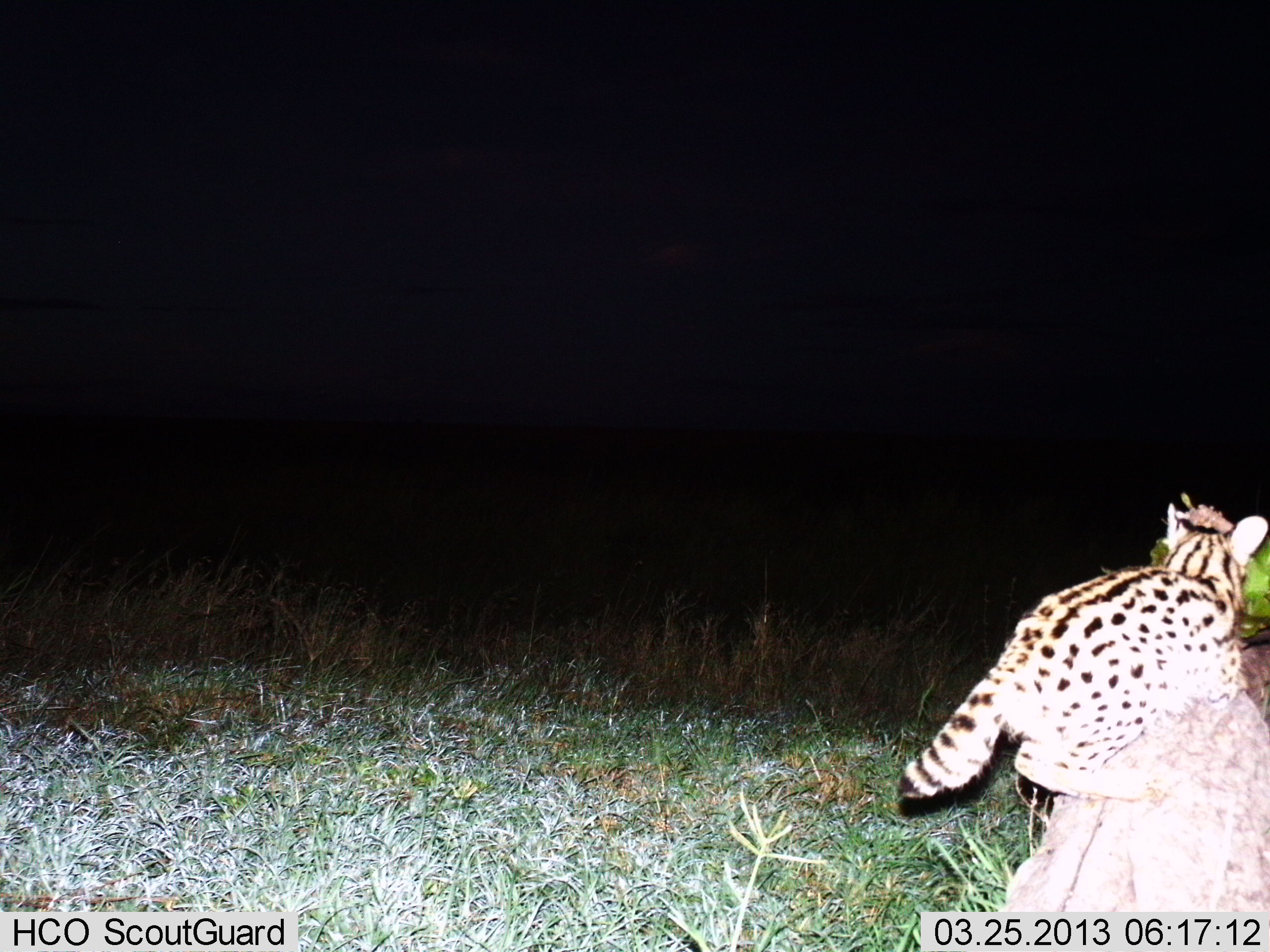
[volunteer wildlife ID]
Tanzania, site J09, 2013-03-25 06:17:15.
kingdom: Animalia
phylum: Chordata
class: Mammalia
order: Carnivora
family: Felidae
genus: Leptailurus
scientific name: Leptailurus serval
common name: serval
Serval (Leptailurus serval), count 1. Behavior (volunteer vote fractions): standing 35%, resting 4%, moving 57%, interacting 4%. Young present (vote fraction): 0%. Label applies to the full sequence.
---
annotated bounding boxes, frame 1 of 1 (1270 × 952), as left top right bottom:
animal: 898 503 1269 802